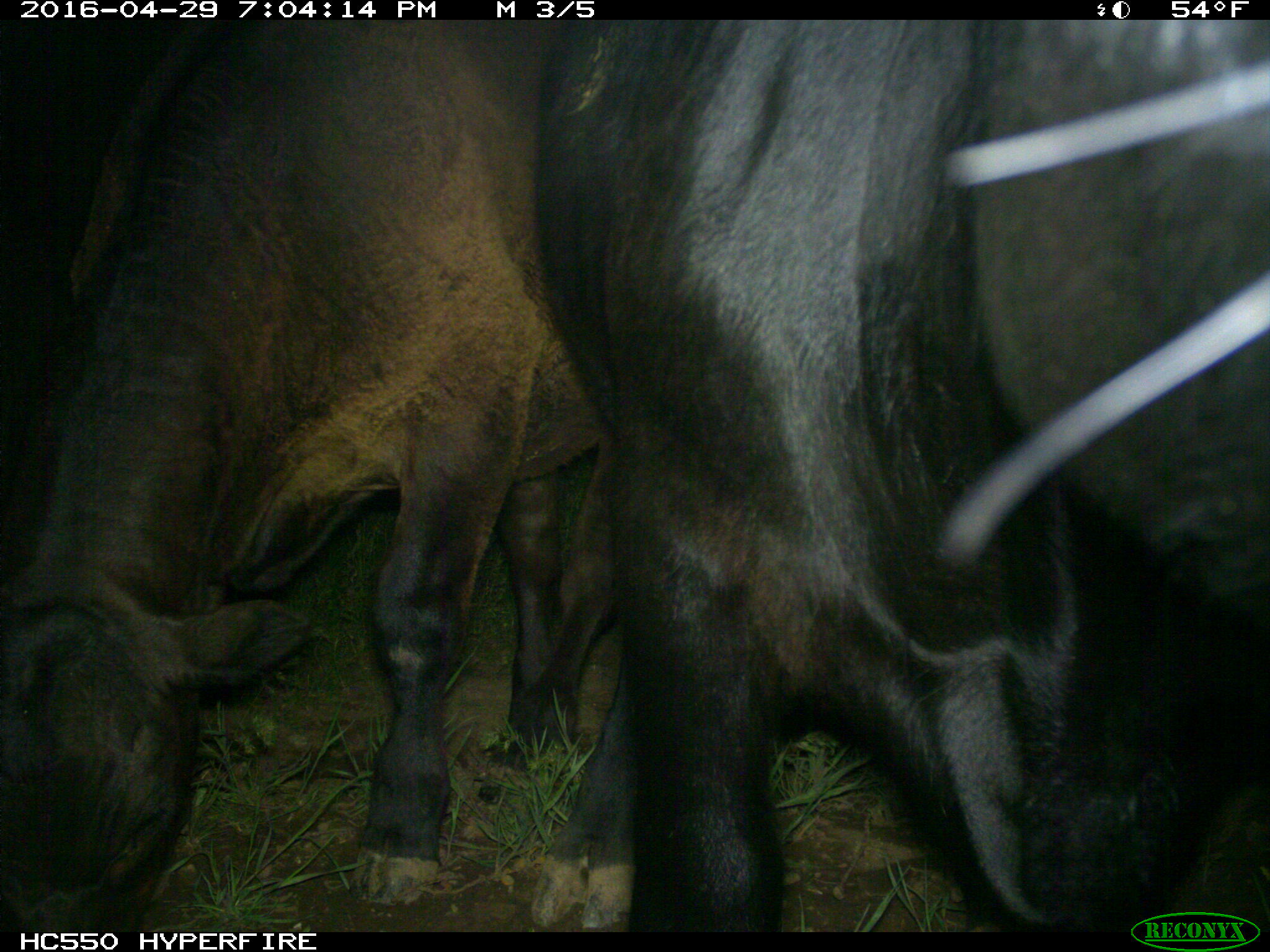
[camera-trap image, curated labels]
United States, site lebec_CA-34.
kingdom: Animalia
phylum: Chordata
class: Mammalia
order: Artiodactyla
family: Bovidae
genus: Bos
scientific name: Bos taurus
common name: domestic cow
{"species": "Bos taurus (domestic cow)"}